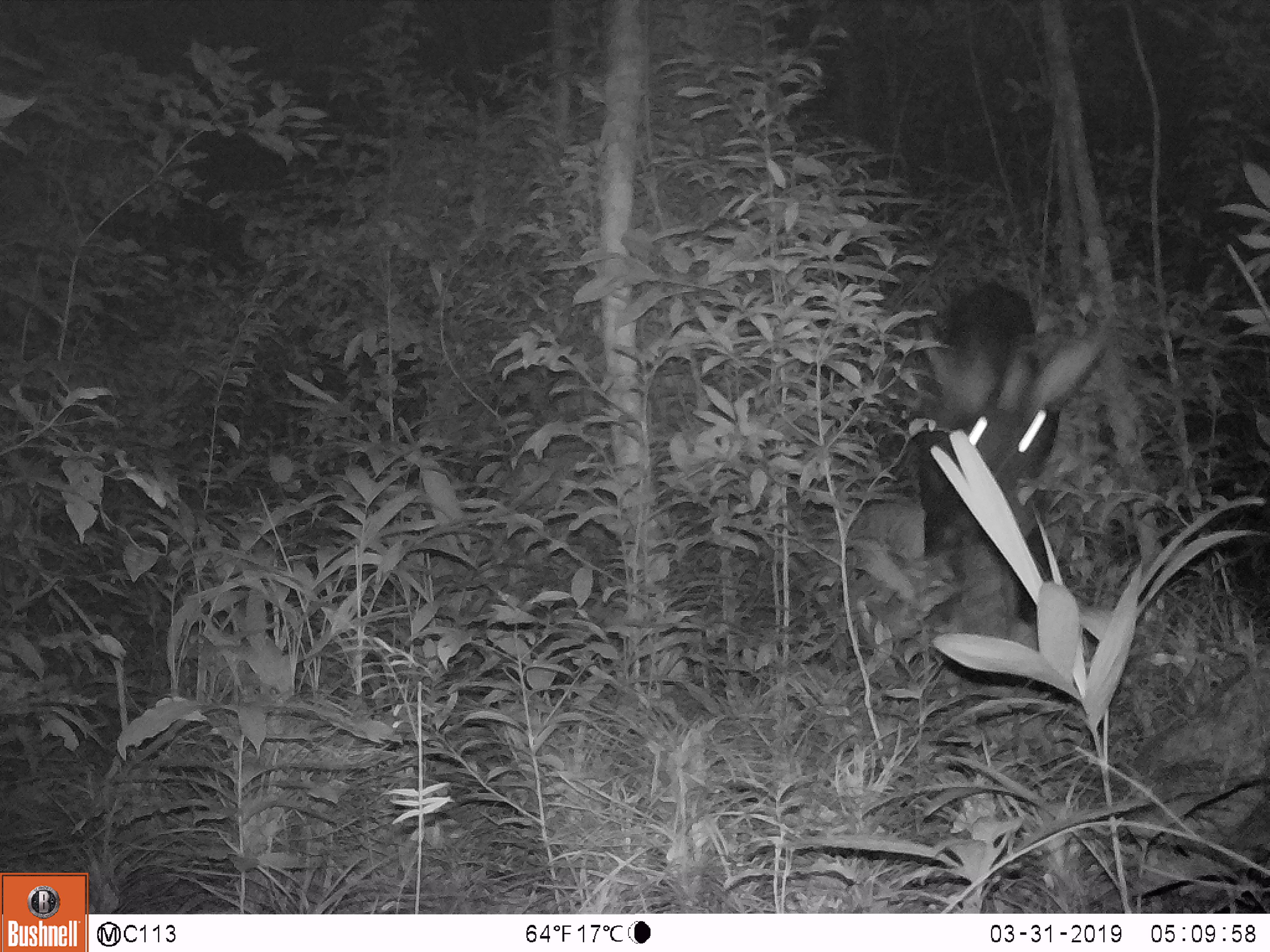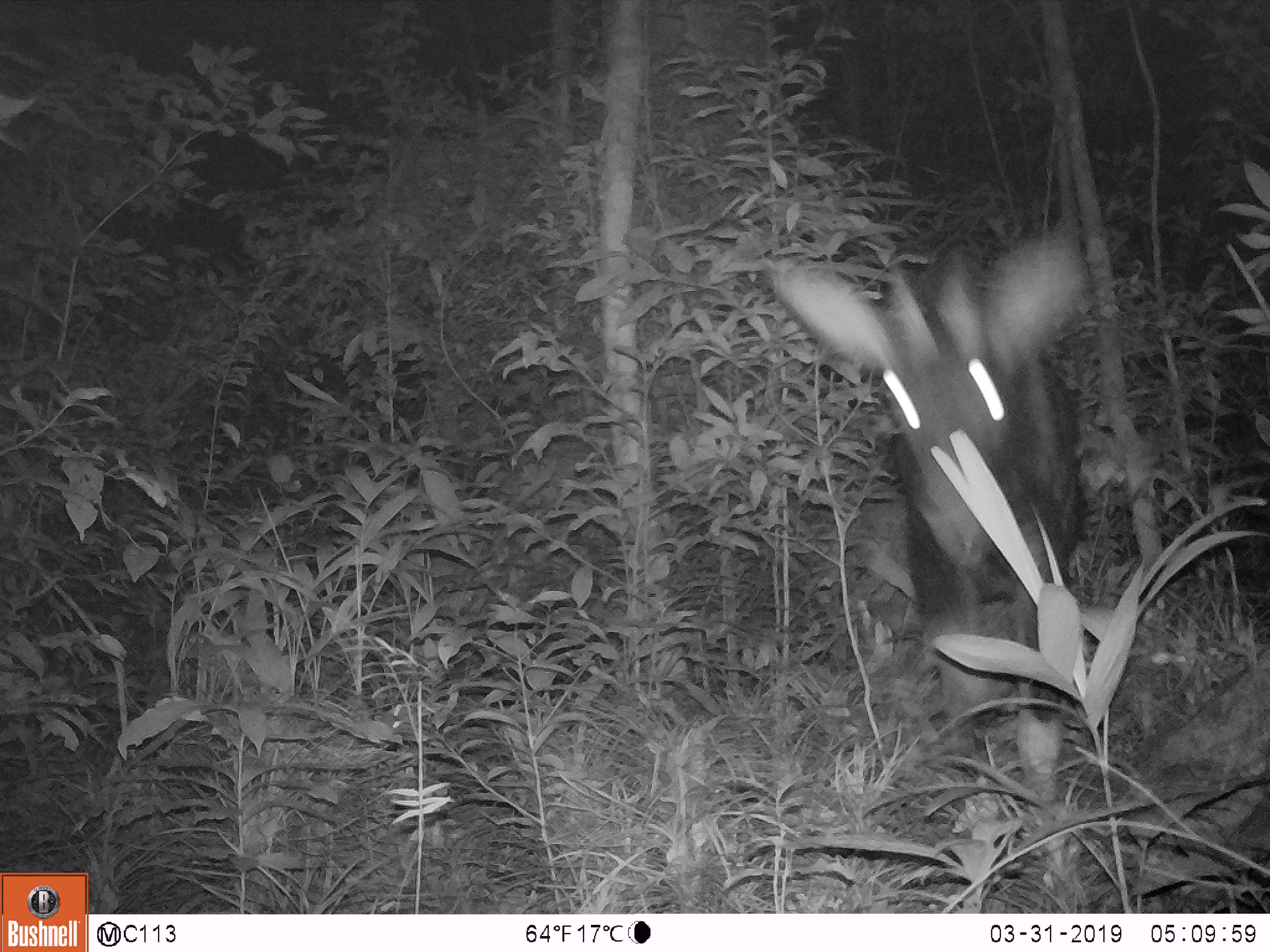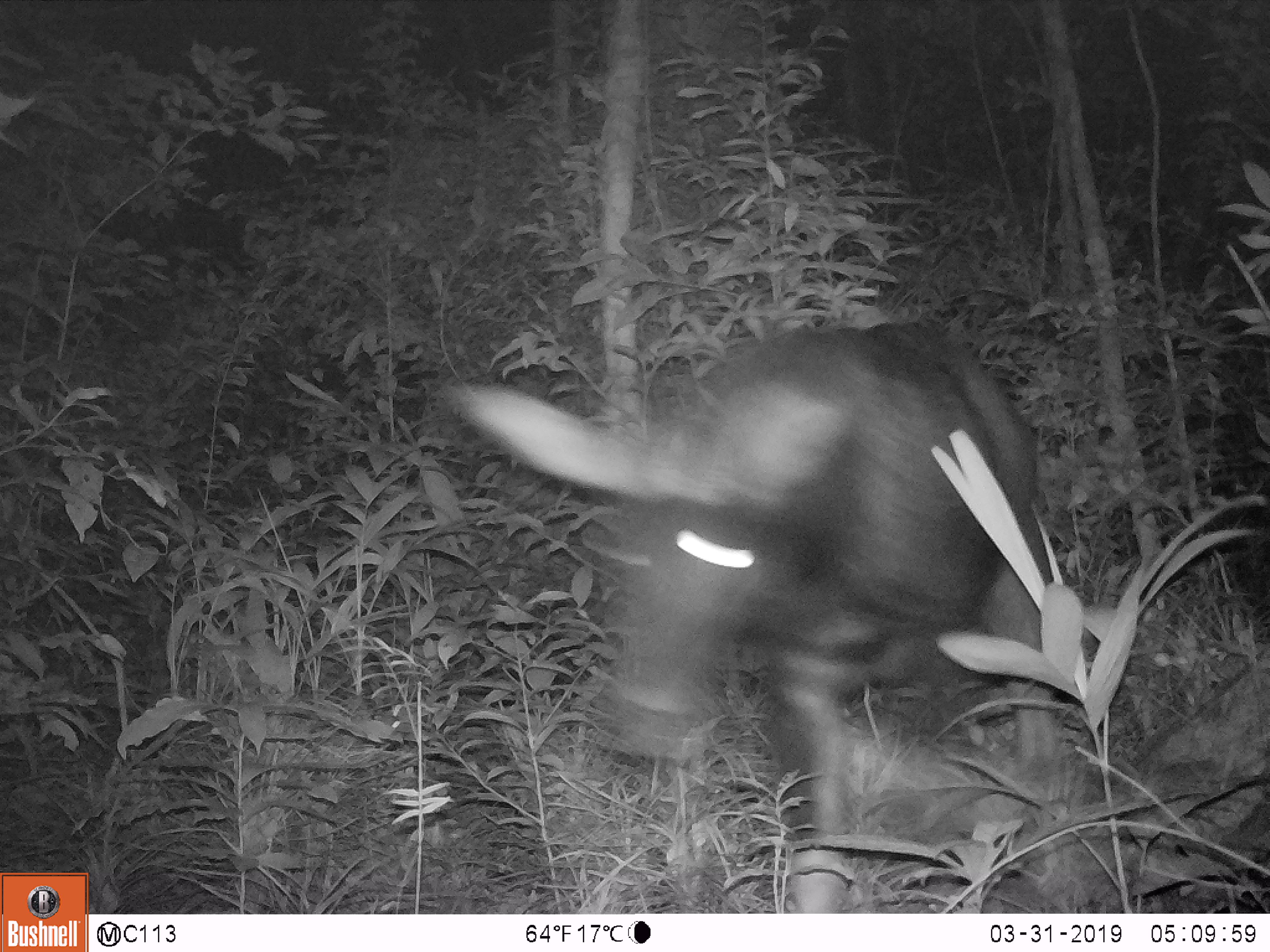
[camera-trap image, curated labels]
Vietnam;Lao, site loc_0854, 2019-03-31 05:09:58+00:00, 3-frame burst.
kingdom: Animalia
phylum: Chordata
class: Mammalia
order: Artiodactyla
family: Bovidae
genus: Capricornis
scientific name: Capricornis sumatraensis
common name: chinese serow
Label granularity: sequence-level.